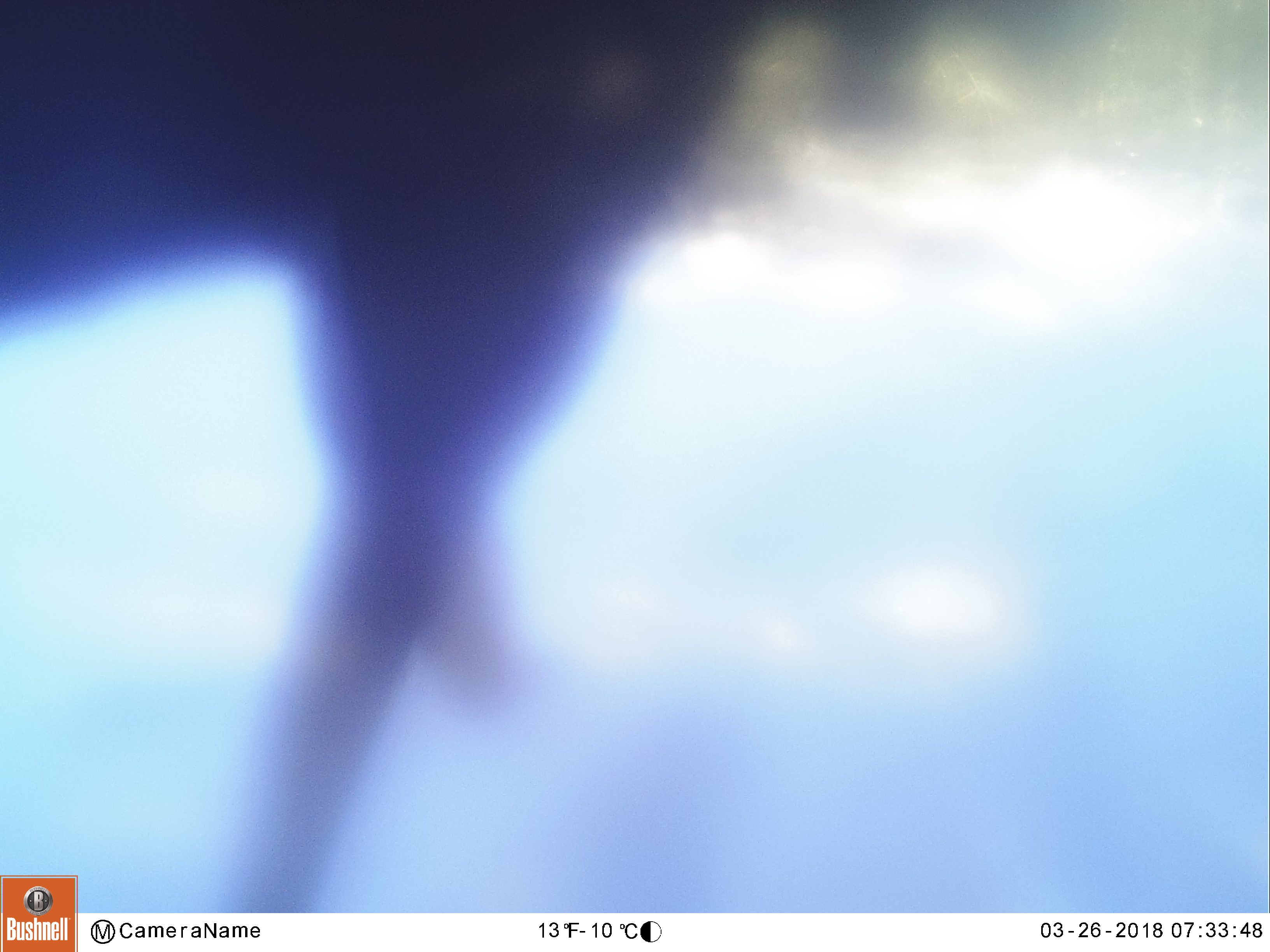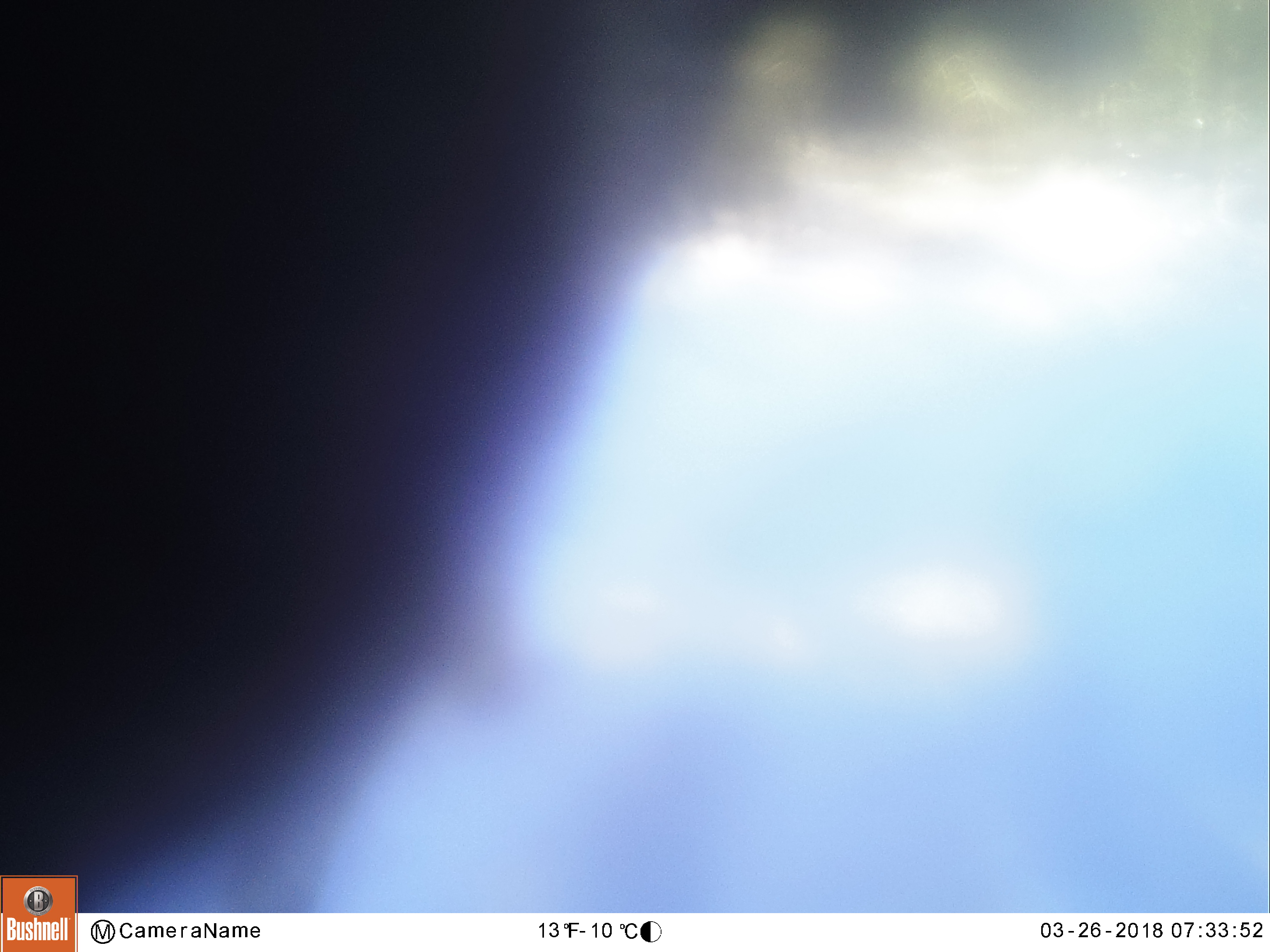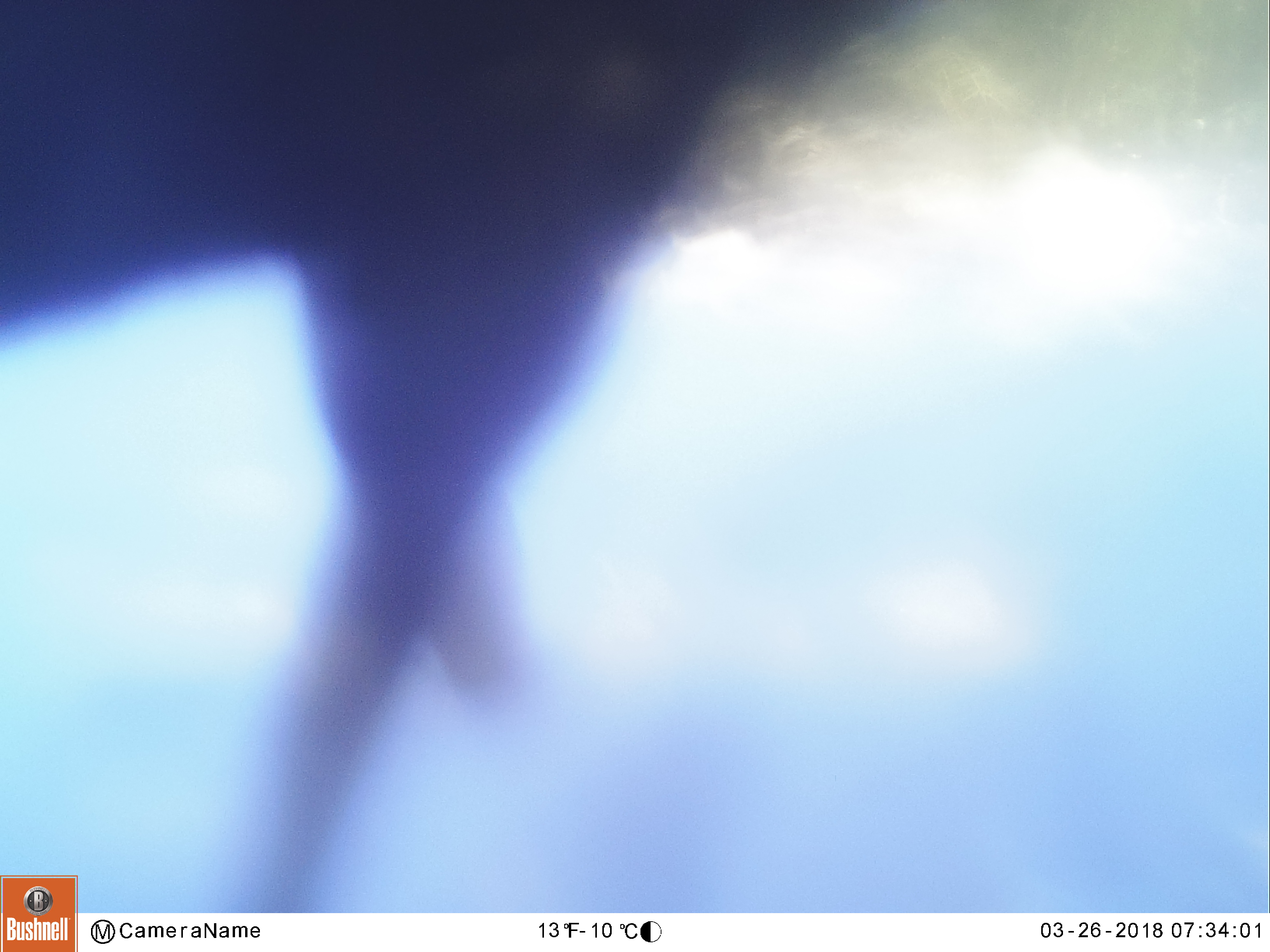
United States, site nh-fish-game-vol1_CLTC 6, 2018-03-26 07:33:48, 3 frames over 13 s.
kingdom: Animalia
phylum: Chordata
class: Mammalia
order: Artiodactyla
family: Cervidae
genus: Alces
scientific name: Alces alces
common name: moose